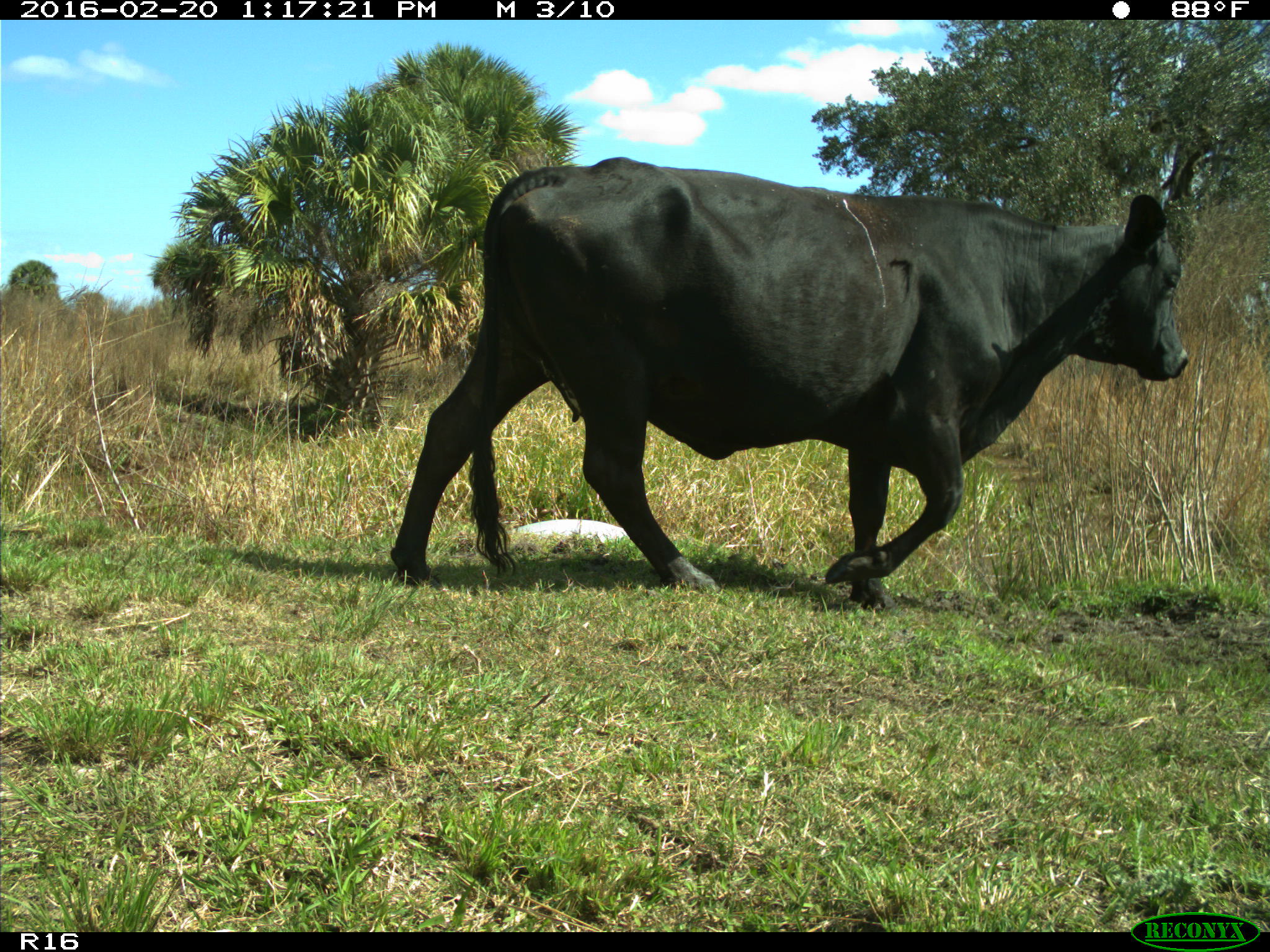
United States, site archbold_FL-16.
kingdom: Animalia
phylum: Chordata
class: Mammalia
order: Artiodactyla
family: Bovidae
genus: Bos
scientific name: Bos taurus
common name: domestic cow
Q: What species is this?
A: Bos taurus (domestic cow).